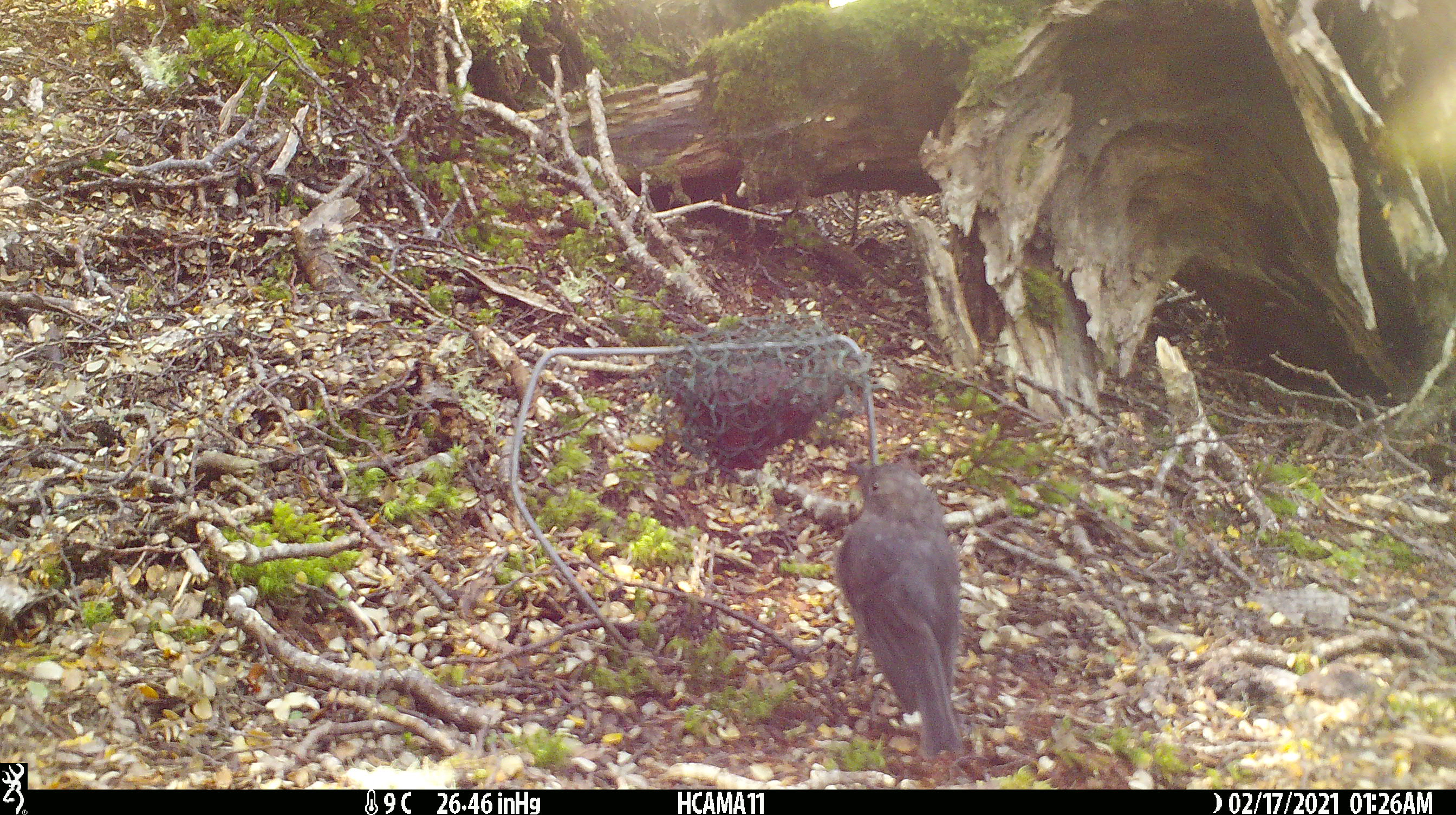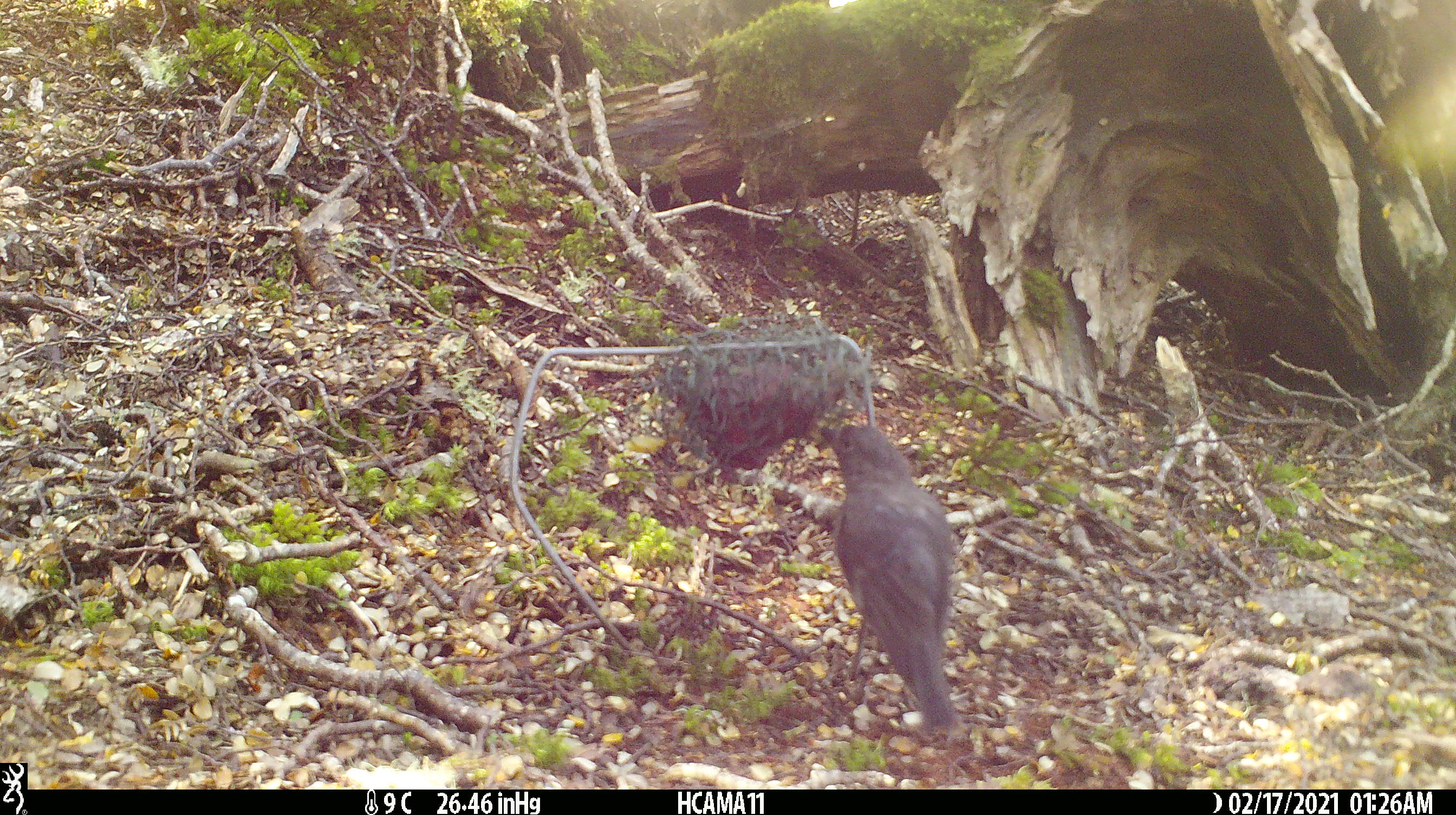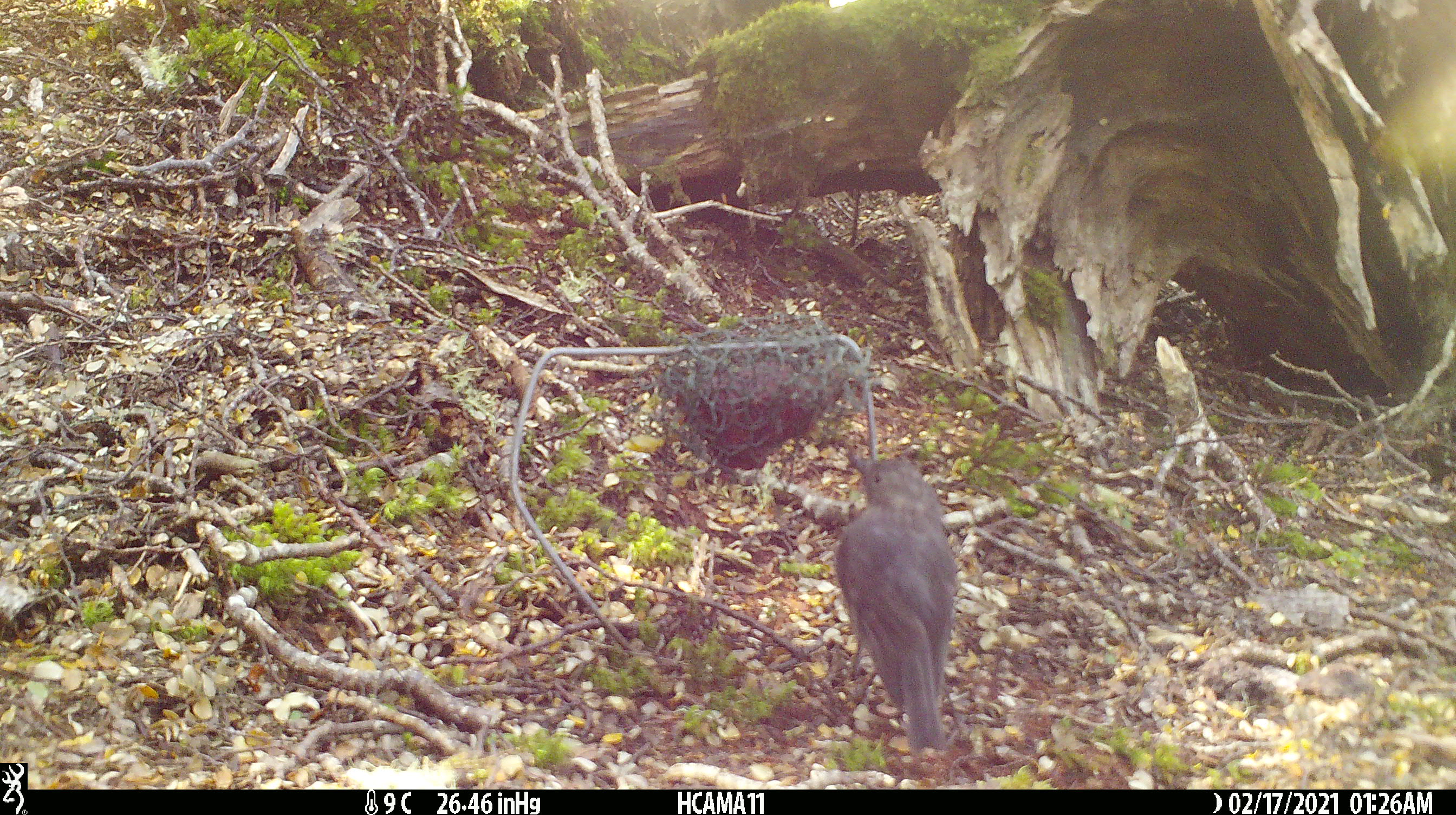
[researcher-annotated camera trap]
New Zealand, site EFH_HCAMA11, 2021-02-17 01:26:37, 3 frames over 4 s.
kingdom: Animalia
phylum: Chordata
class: Aves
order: Passeriformes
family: Petroicidae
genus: Petroica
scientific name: Petroica australis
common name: new zealand robin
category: robin